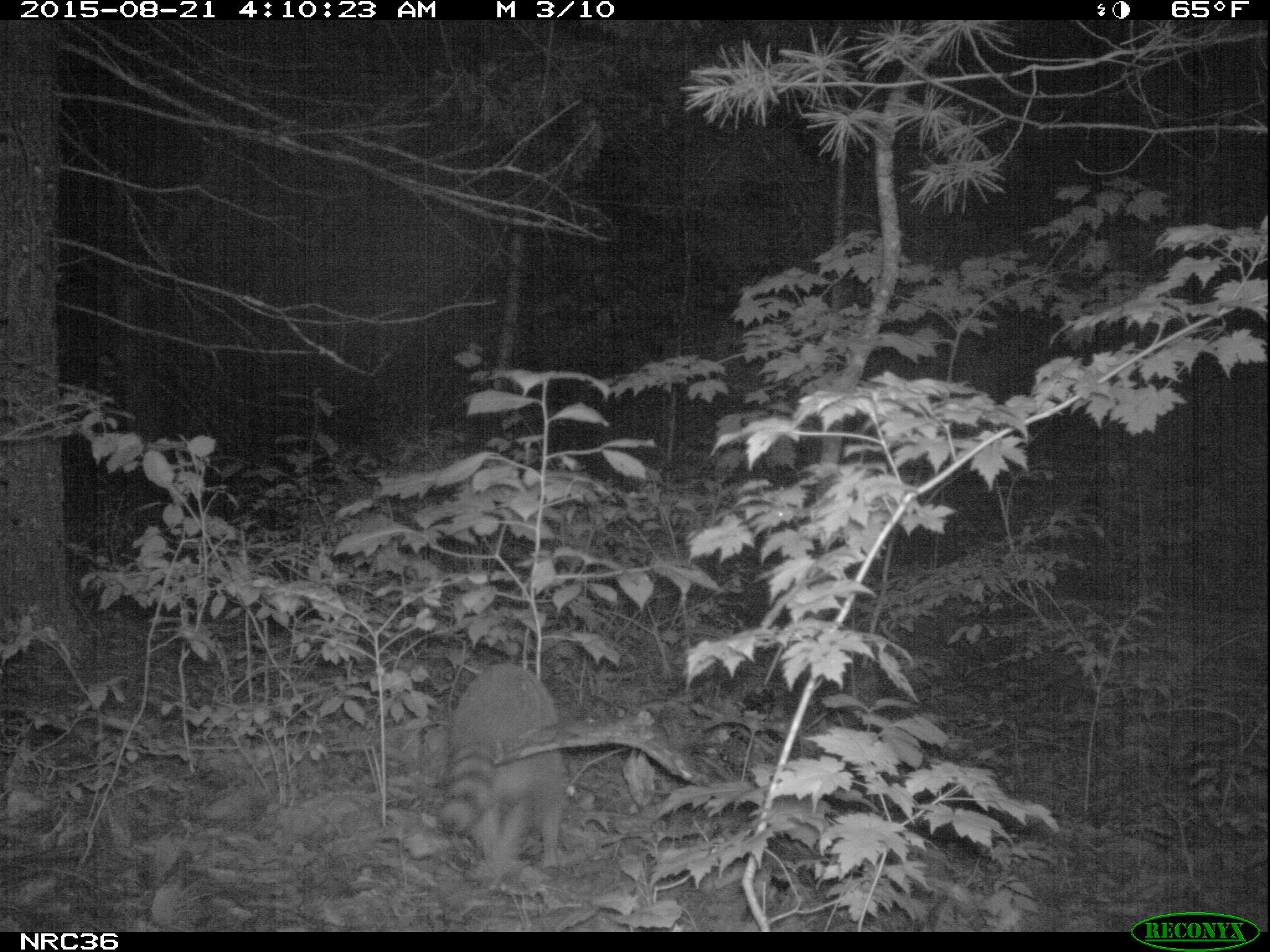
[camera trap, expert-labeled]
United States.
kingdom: Animalia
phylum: Chordata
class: Mammalia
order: Carnivora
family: Procyonidae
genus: Procyon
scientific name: Procyon lotor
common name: northern raccoon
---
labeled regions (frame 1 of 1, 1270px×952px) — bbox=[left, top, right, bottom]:
Northern Raccoon: bbox=[429, 653, 579, 889]